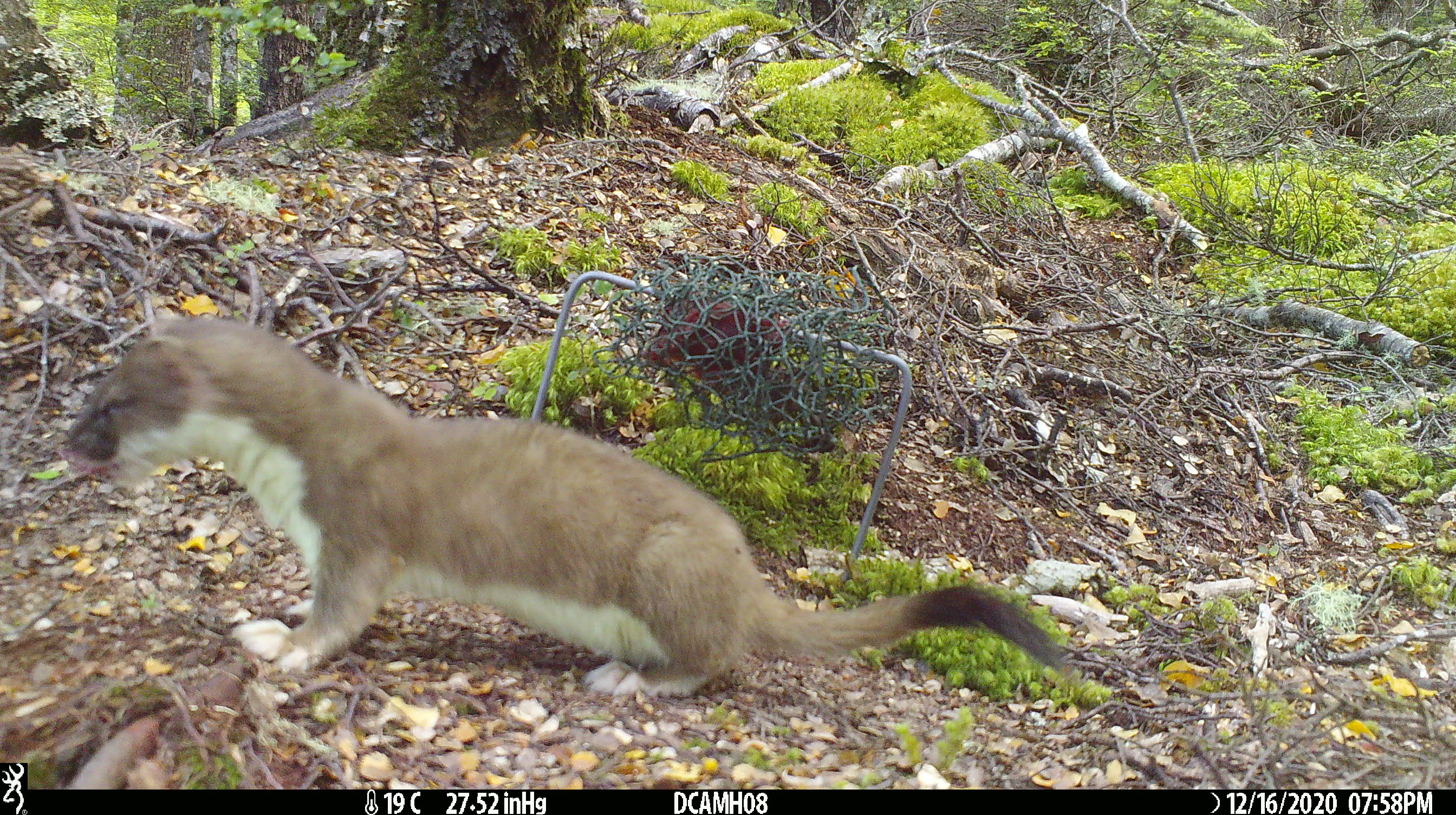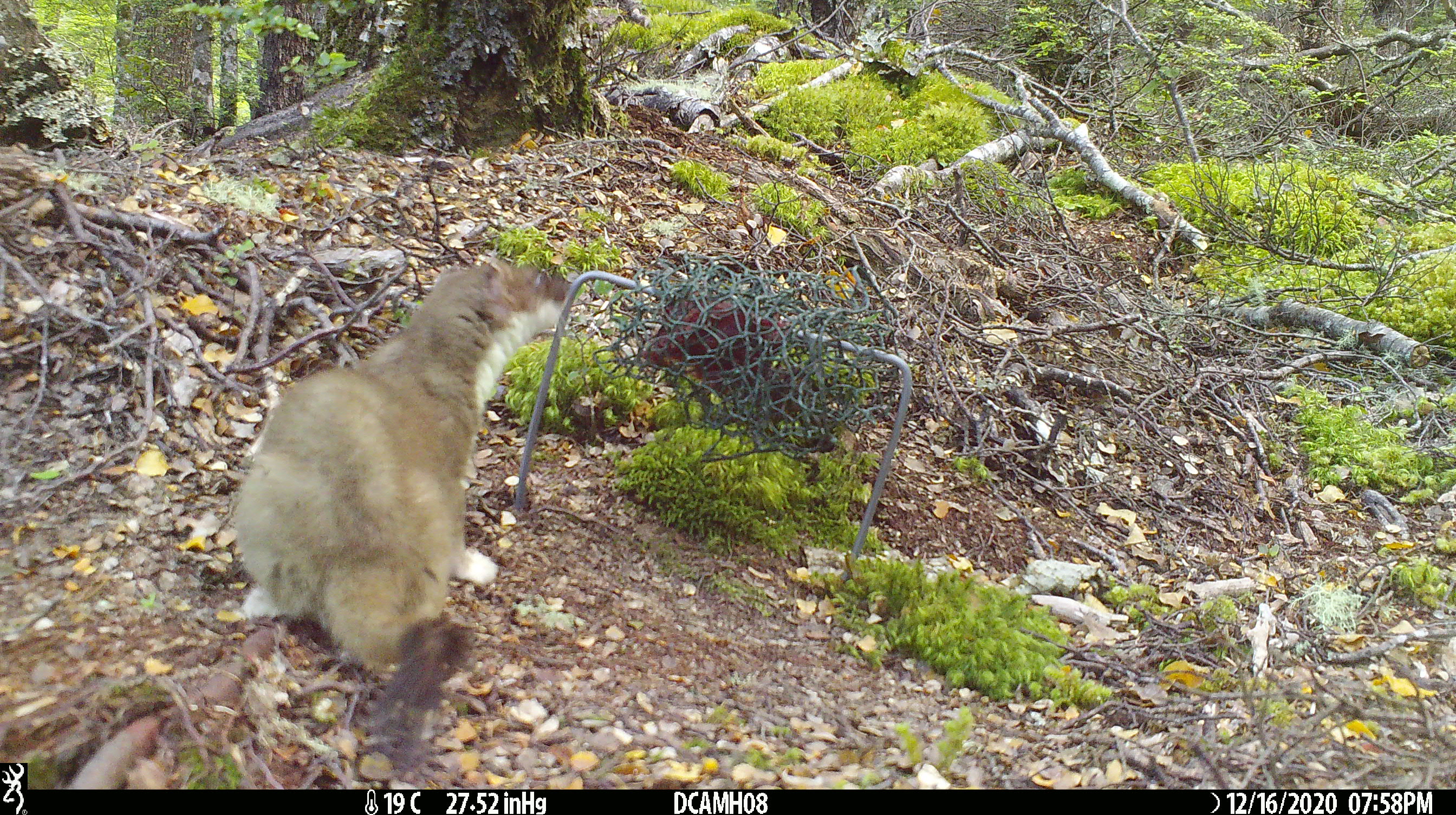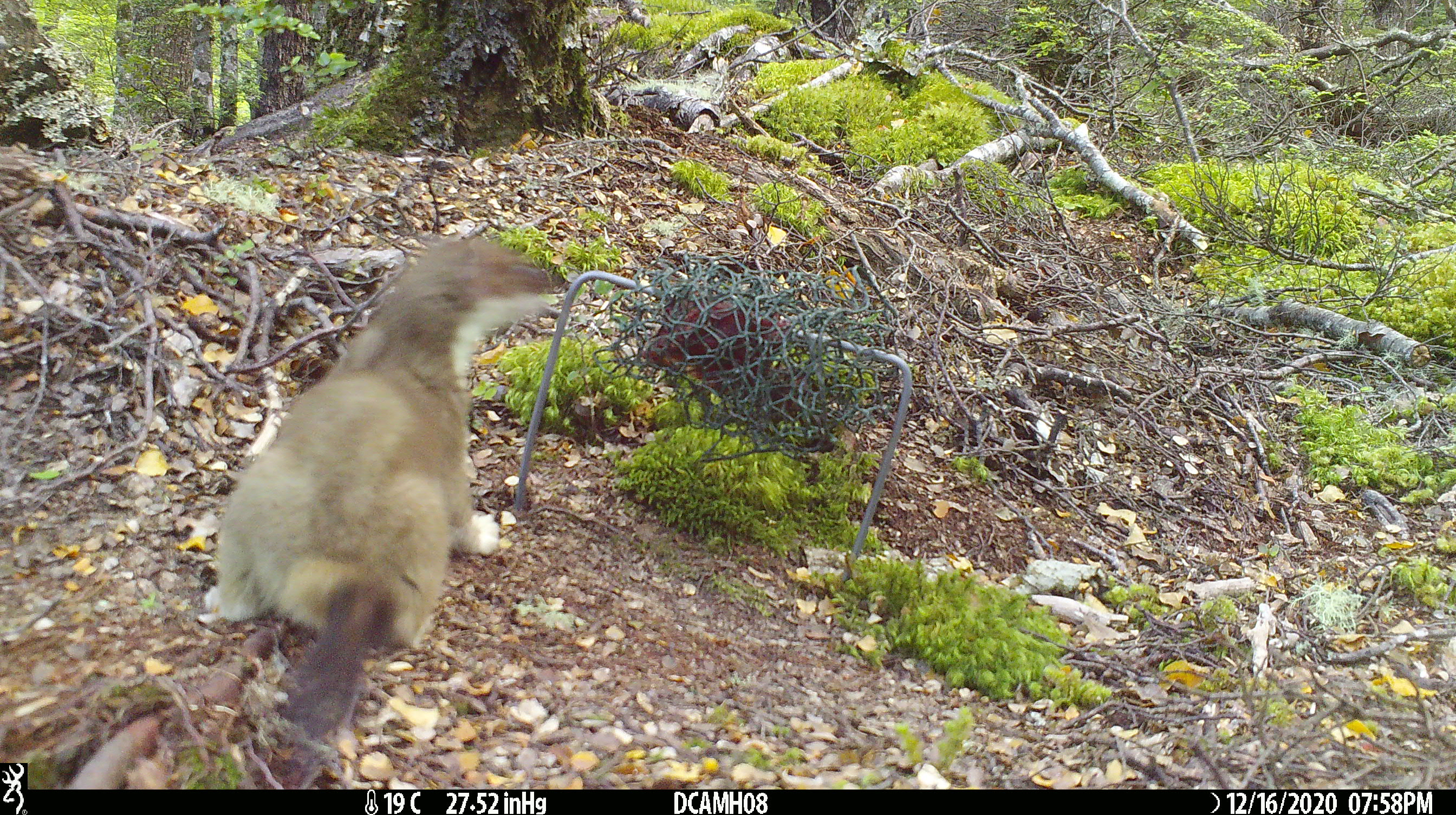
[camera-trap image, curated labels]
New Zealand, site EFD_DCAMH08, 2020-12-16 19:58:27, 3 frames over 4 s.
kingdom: Animalia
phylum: Chordata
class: Mammalia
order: Carnivora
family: Mustelidae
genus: Mustela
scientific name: Mustela erminea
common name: stoat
Stoat (Mustela erminea).